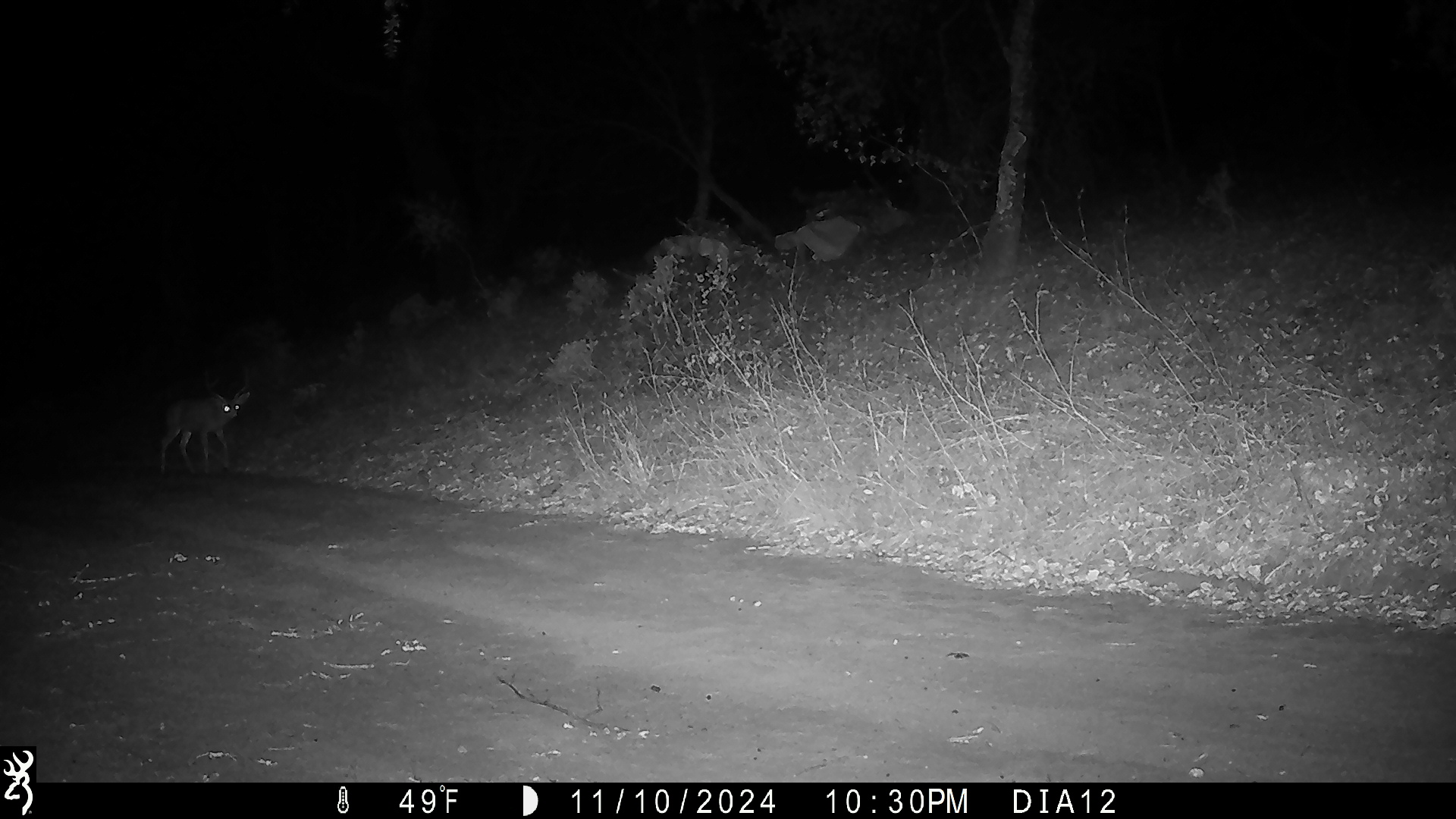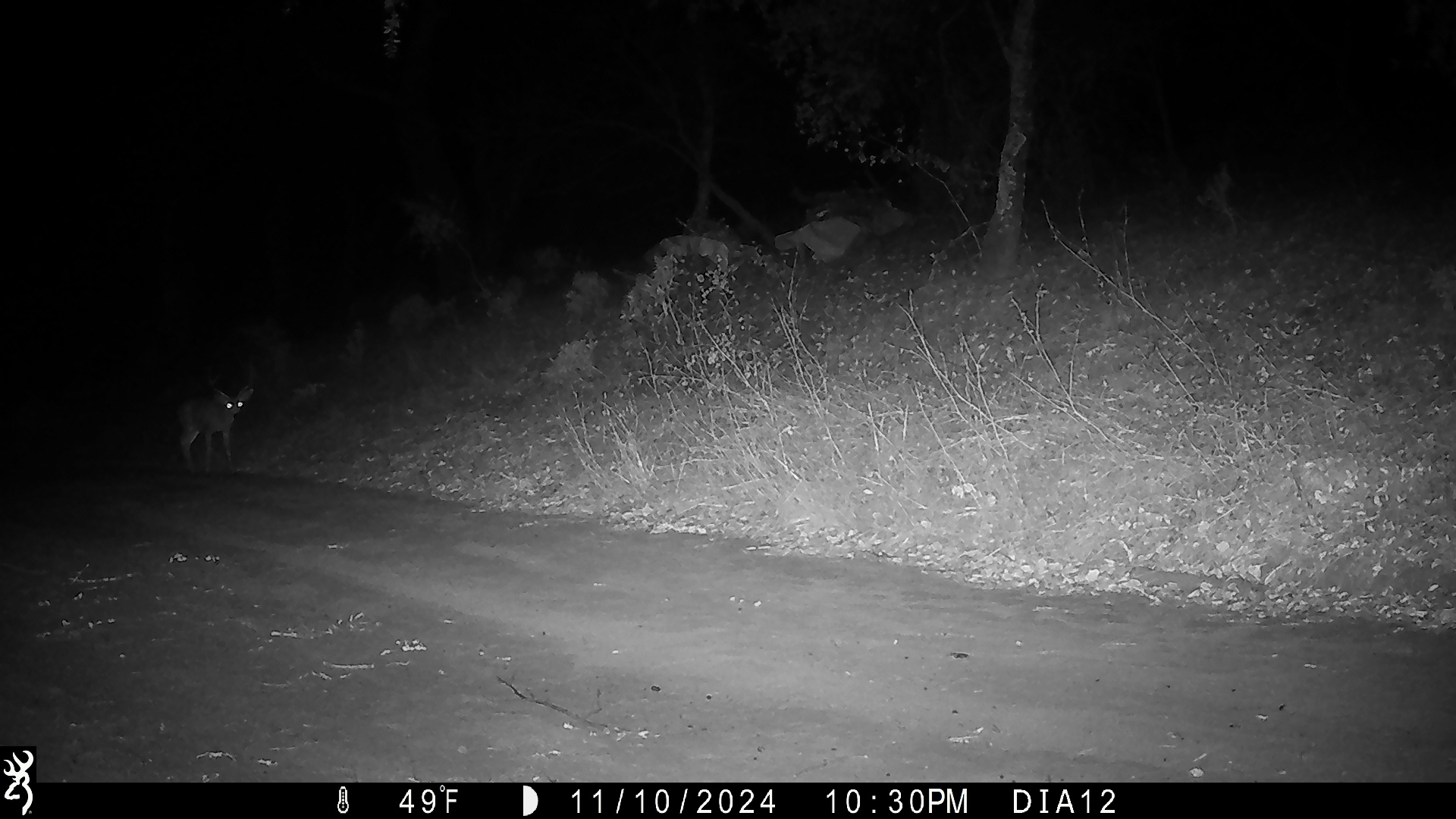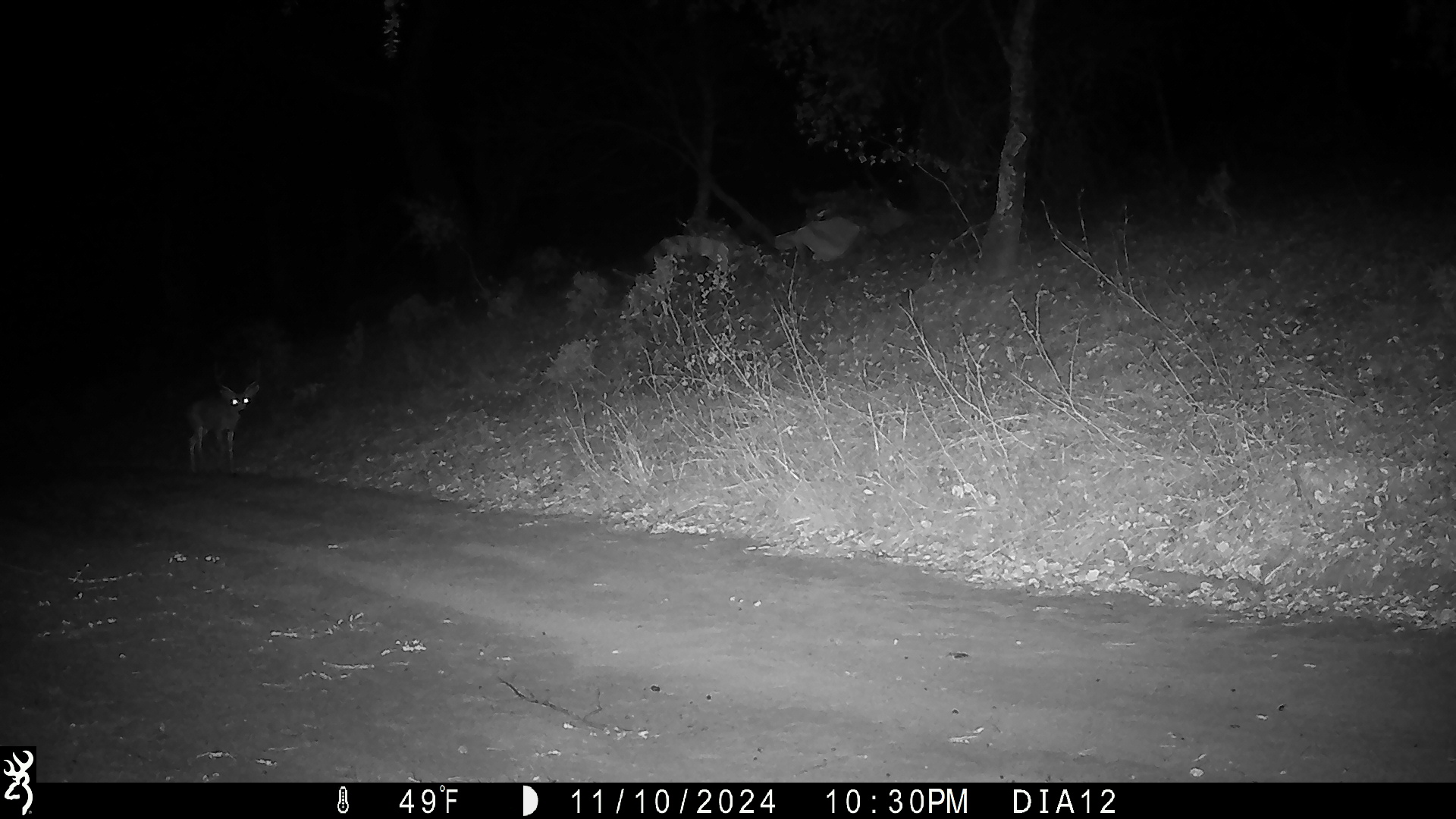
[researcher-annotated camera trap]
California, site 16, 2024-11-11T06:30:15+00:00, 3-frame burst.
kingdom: Animalia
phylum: Chordata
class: Mammalia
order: Artiodactyla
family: Cervidae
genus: Odocoileus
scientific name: Odocoileus hemionus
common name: mule deer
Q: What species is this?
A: Mule deer (Odocoileus hemionus).